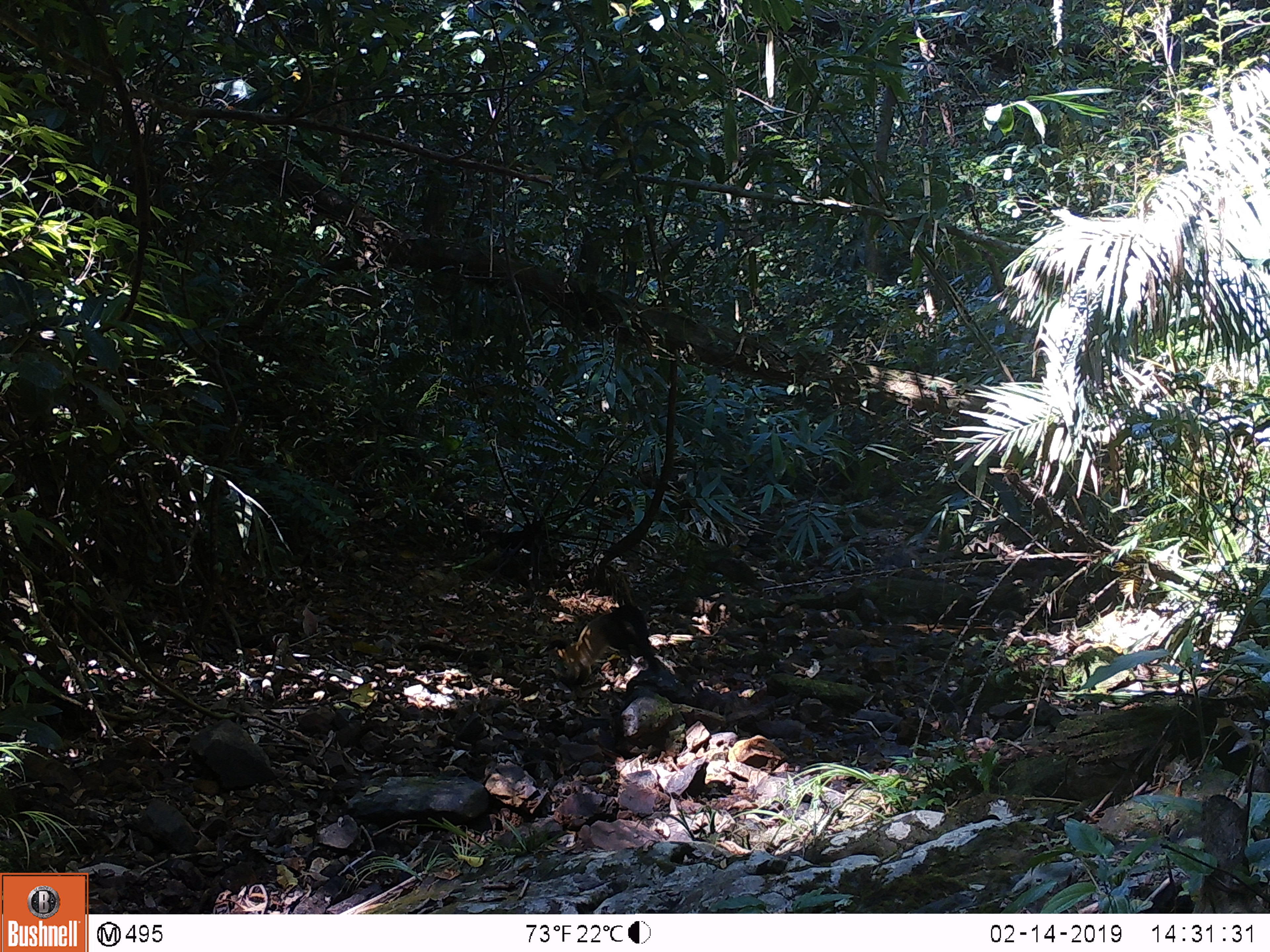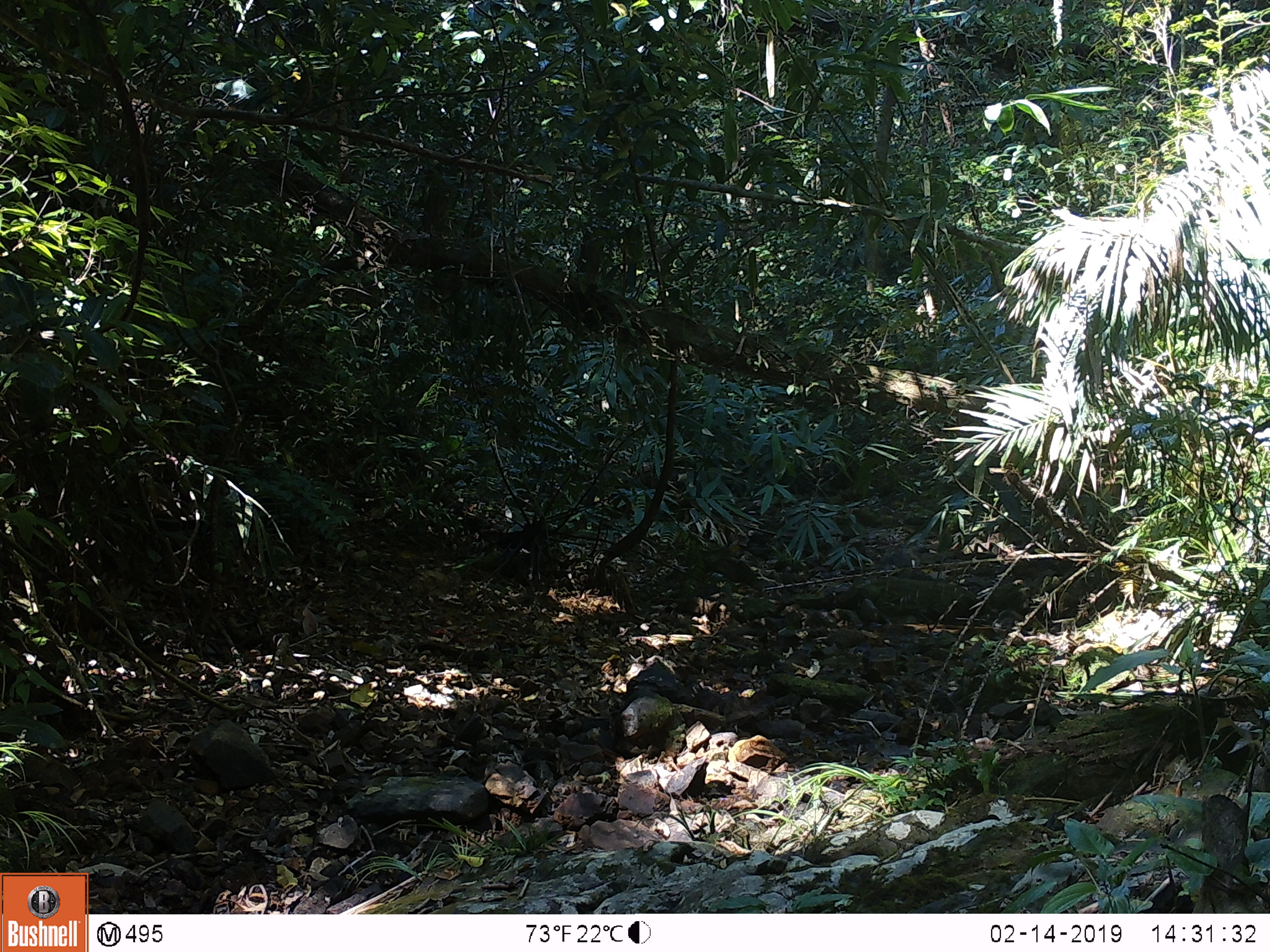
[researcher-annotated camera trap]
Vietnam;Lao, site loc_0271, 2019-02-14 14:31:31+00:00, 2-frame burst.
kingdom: Animalia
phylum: Chordata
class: Mammalia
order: Carnivora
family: Mustelidae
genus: Martes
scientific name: Martes flavigula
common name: yellow-throated marten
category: yellow throated marten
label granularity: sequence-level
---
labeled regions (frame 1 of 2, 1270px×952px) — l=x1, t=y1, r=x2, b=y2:
yellow throated marten: l=555, t=603, r=660, b=681